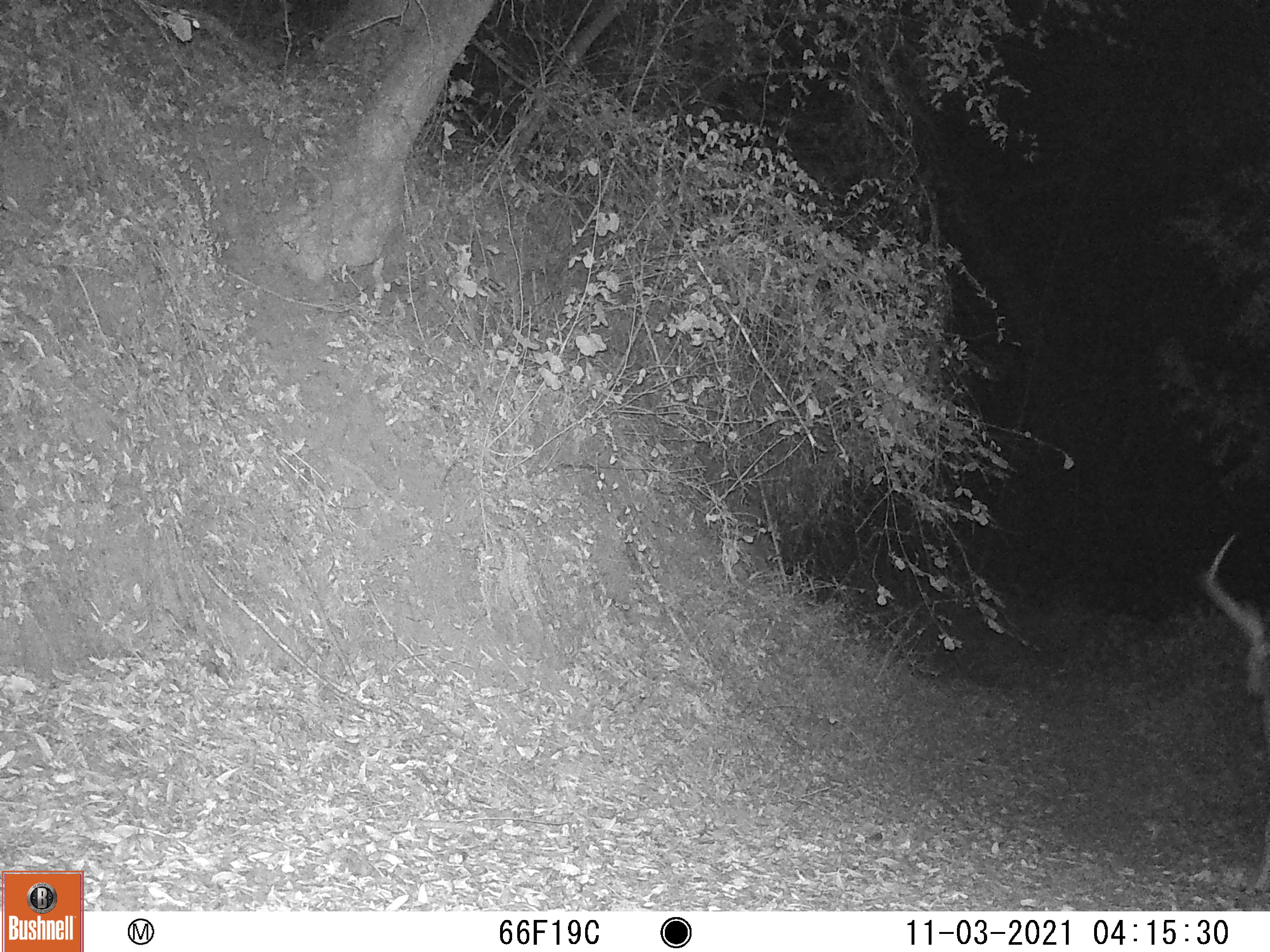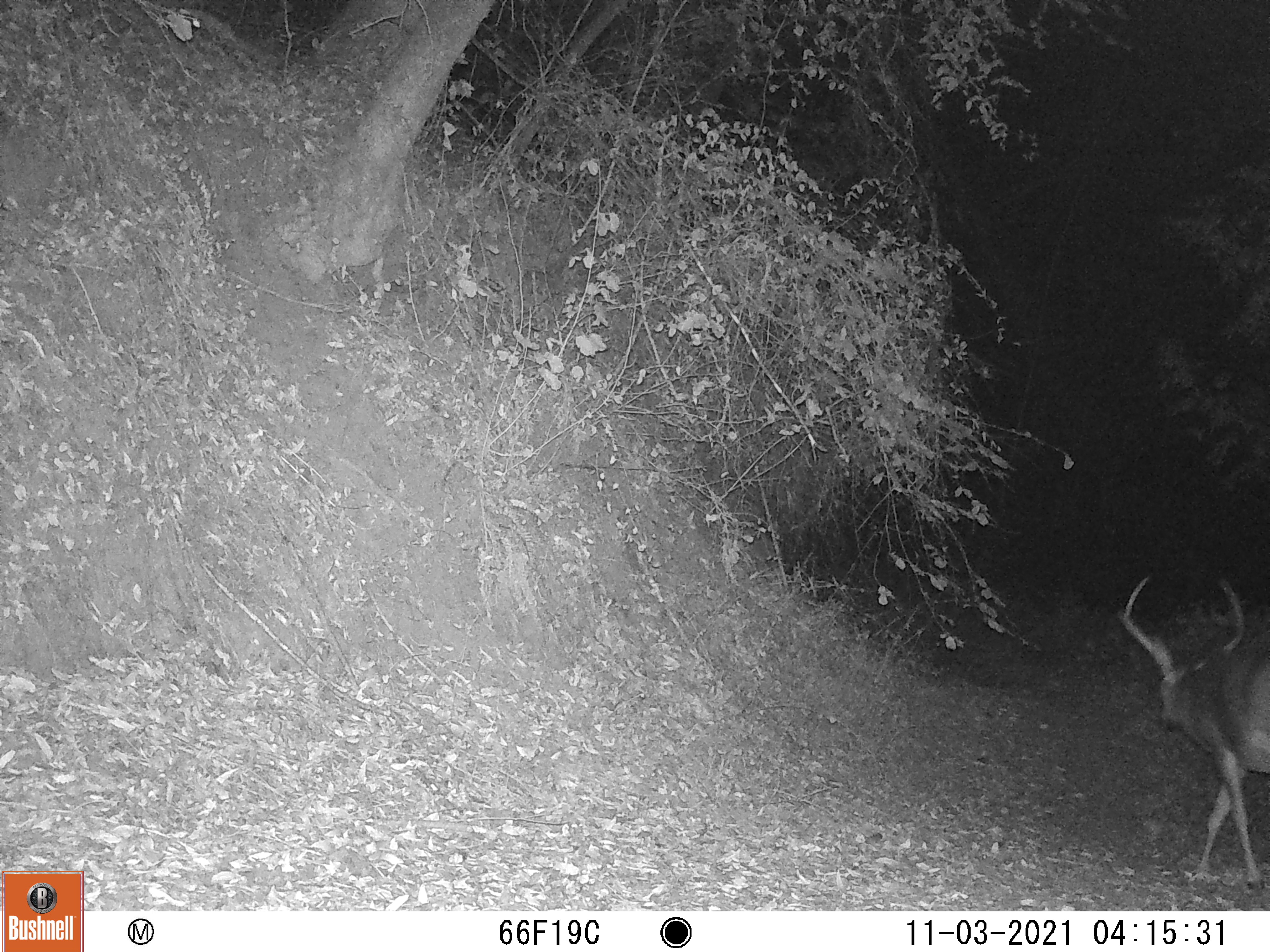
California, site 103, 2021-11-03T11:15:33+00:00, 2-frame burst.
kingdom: Animalia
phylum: Chordata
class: Mammalia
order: Artiodactyla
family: Cervidae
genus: Odocoileus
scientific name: Odocoileus hemionus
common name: mule deer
Mule deer (Odocoileus hemionus).